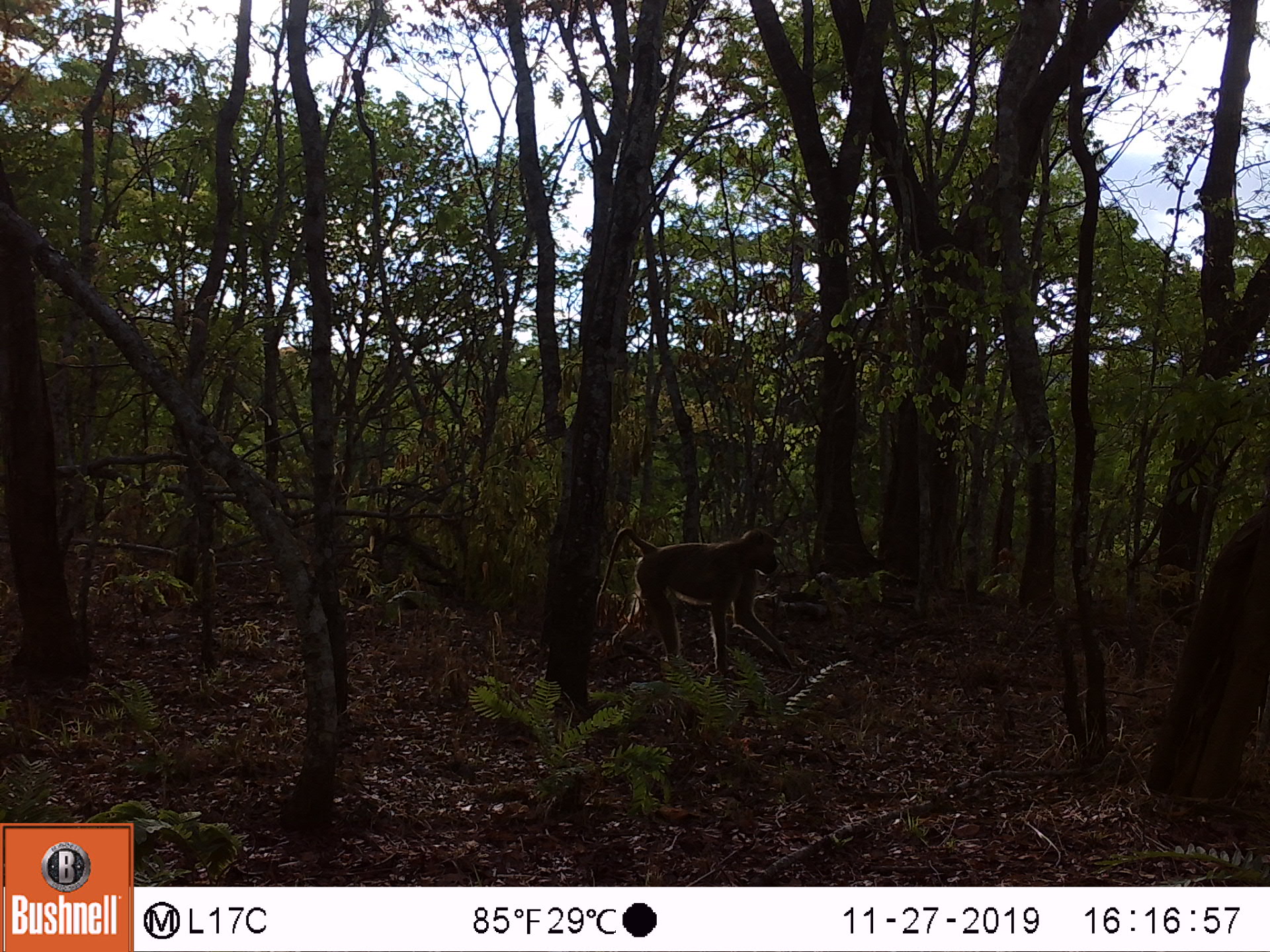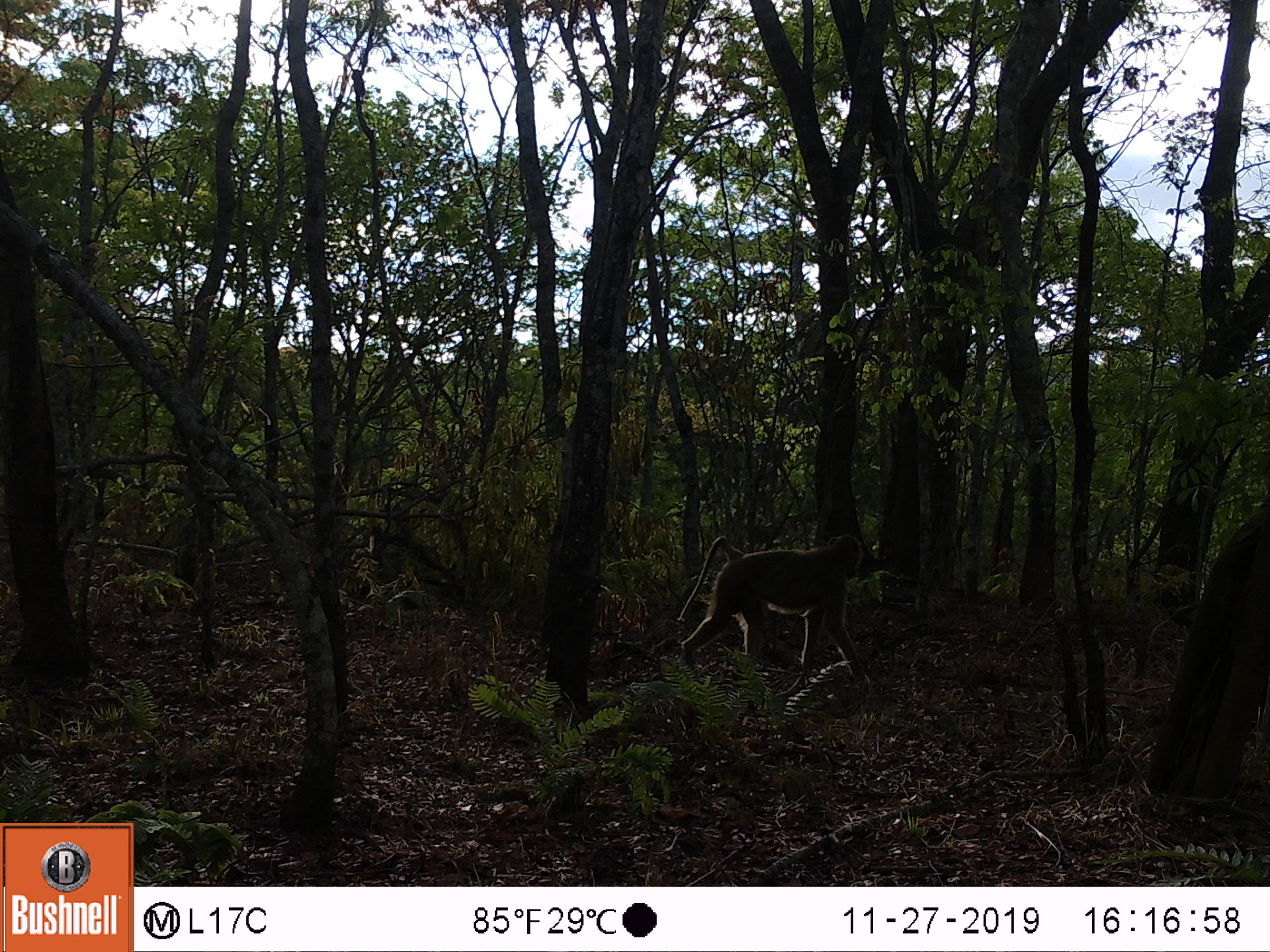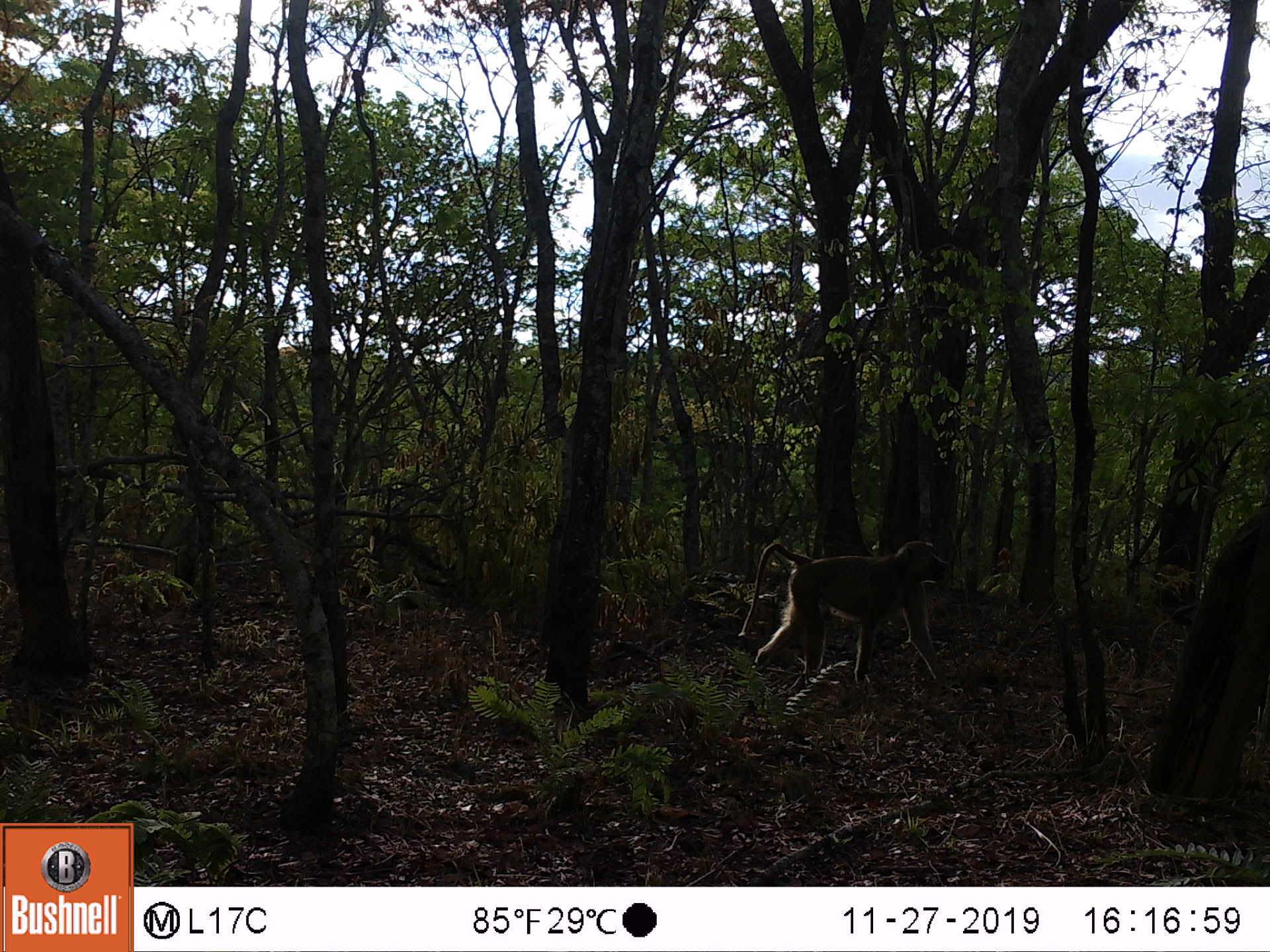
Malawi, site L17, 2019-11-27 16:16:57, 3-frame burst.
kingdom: Animalia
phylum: Chordata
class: Mammalia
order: Primates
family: Cercopithecidae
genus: Papio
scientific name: Papio cynocephalus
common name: yellow baboon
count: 1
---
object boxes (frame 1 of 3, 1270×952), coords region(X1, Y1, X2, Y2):
yellow baboon: region(593, 523, 796, 676)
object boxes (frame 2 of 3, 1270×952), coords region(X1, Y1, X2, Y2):
yellow baboon: region(669, 530, 872, 686)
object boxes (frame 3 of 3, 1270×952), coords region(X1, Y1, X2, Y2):
yellow baboon: region(737, 535, 951, 680)